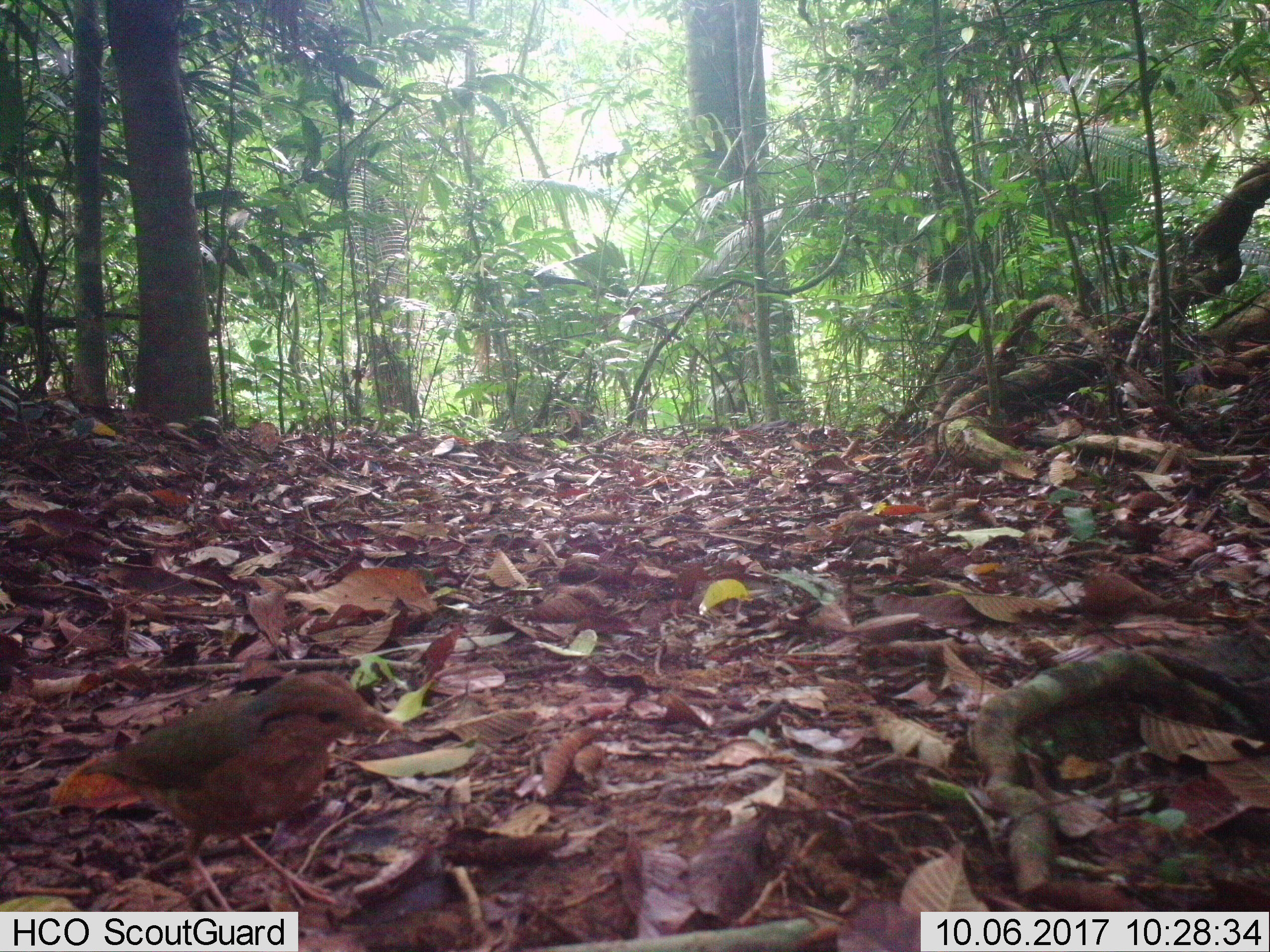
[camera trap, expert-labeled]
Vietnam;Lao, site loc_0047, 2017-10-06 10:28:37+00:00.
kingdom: Animalia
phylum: Chordata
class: Aves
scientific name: Aves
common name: bird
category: unidentified bird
Unidentified bird (bird) (Aves). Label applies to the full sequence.